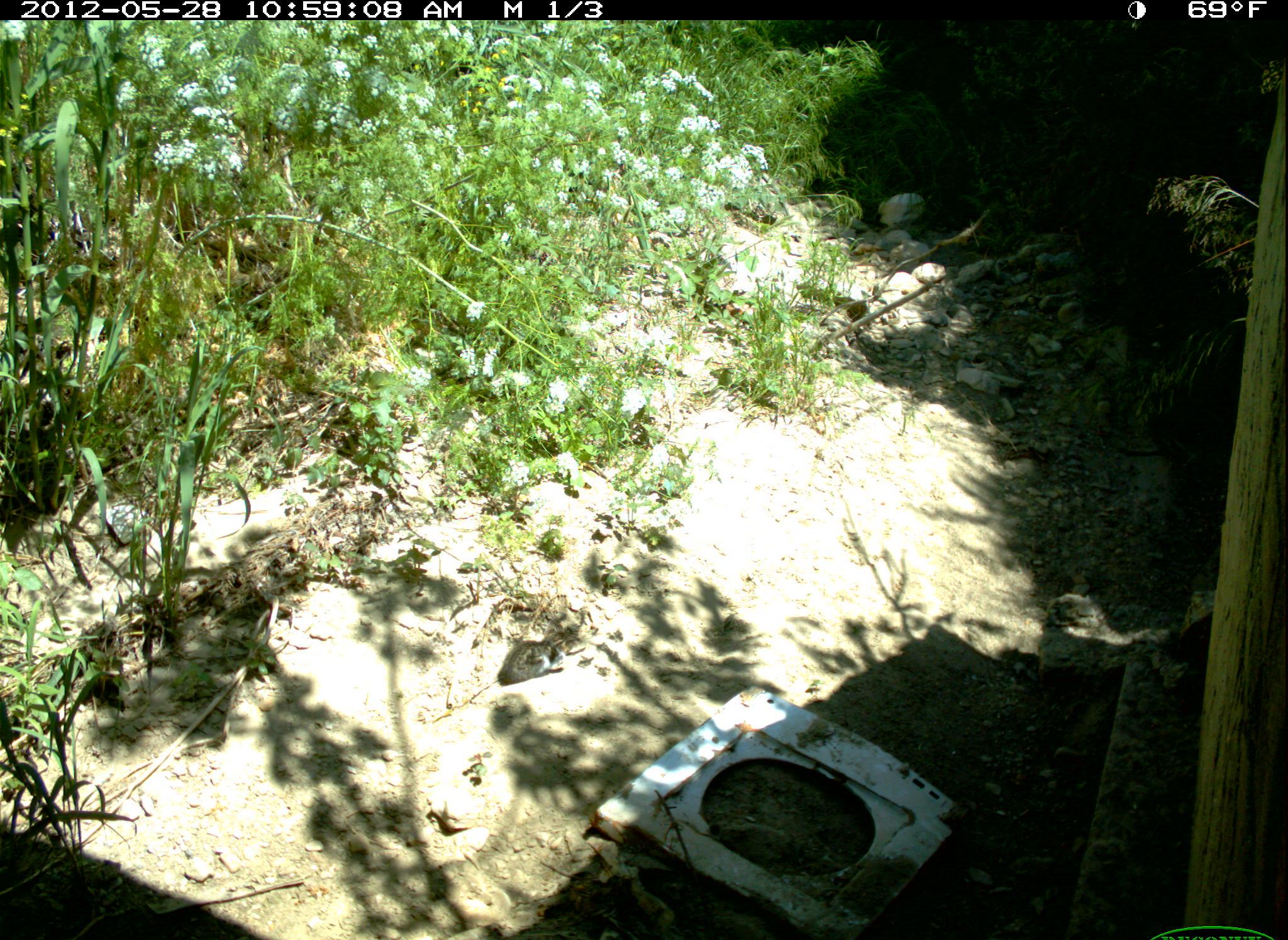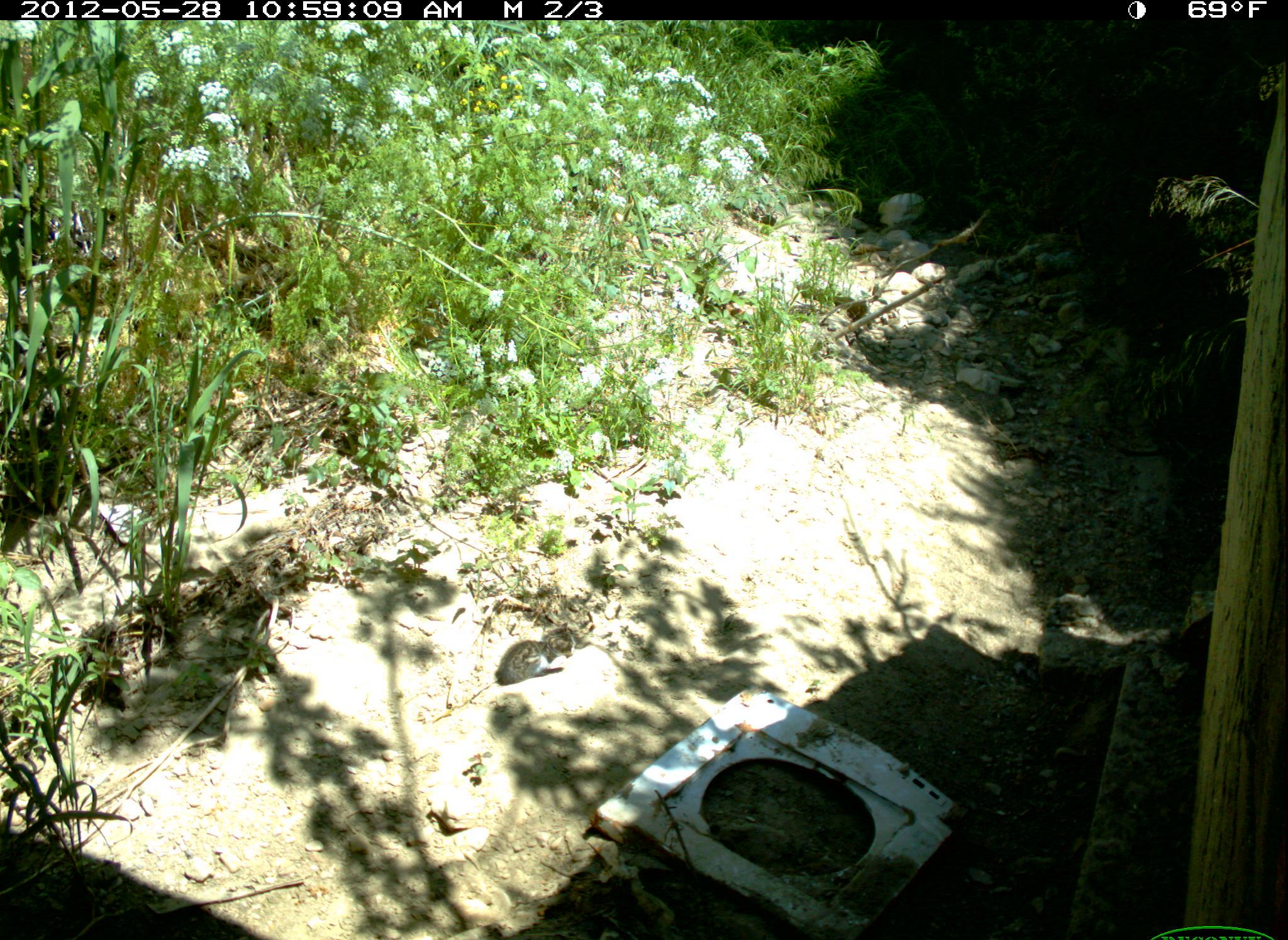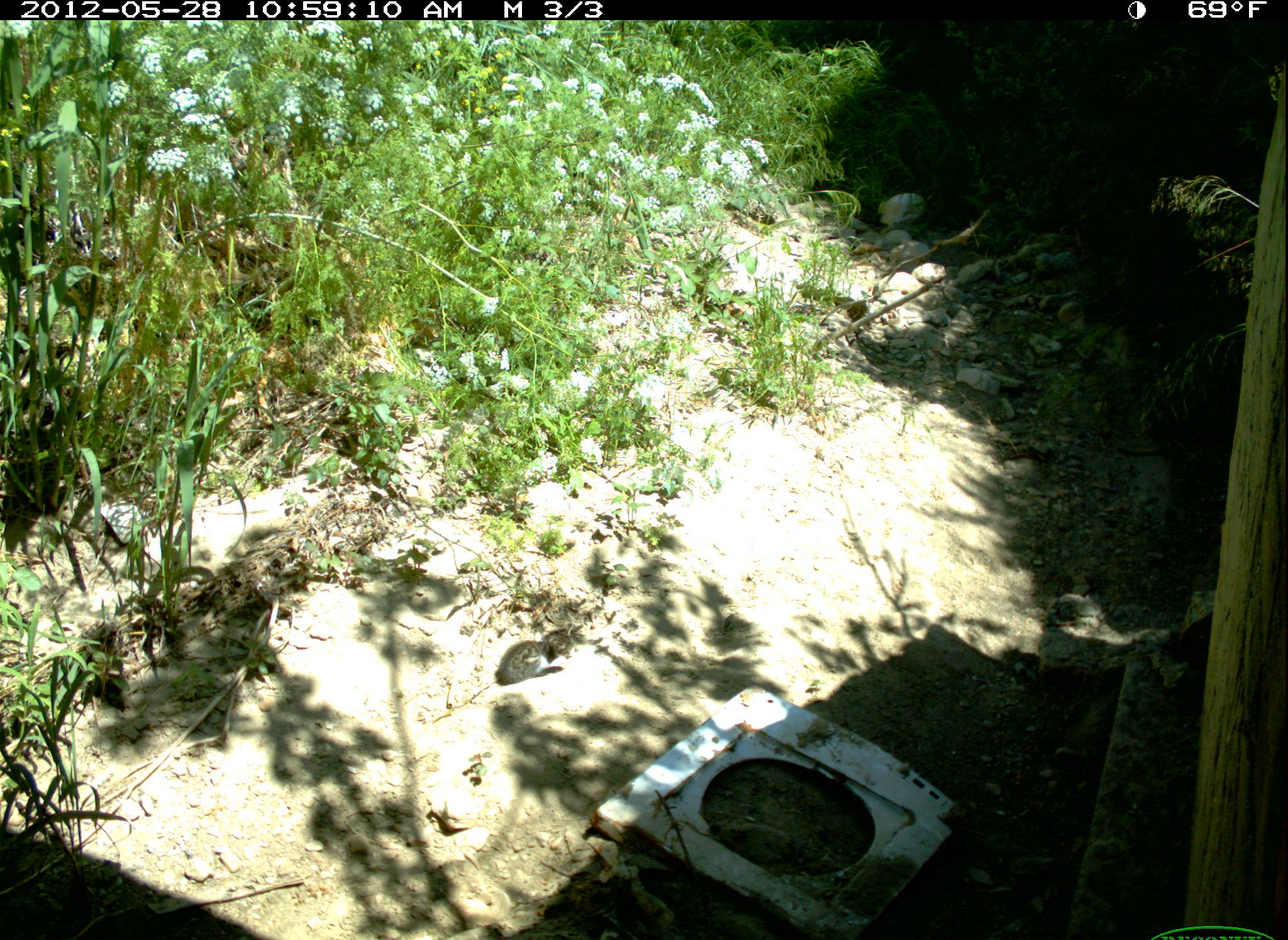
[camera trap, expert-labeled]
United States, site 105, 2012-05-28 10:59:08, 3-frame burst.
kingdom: Animalia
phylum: Chordata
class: Mammalia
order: Carnivora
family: Felidae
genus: Felis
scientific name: Felis catus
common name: cat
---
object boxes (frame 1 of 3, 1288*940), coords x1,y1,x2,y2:
cat: 480,609,591,701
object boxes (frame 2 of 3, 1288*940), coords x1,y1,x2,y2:
cat: 489,612,583,694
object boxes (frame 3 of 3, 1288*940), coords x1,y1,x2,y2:
cat: 489,627,588,686